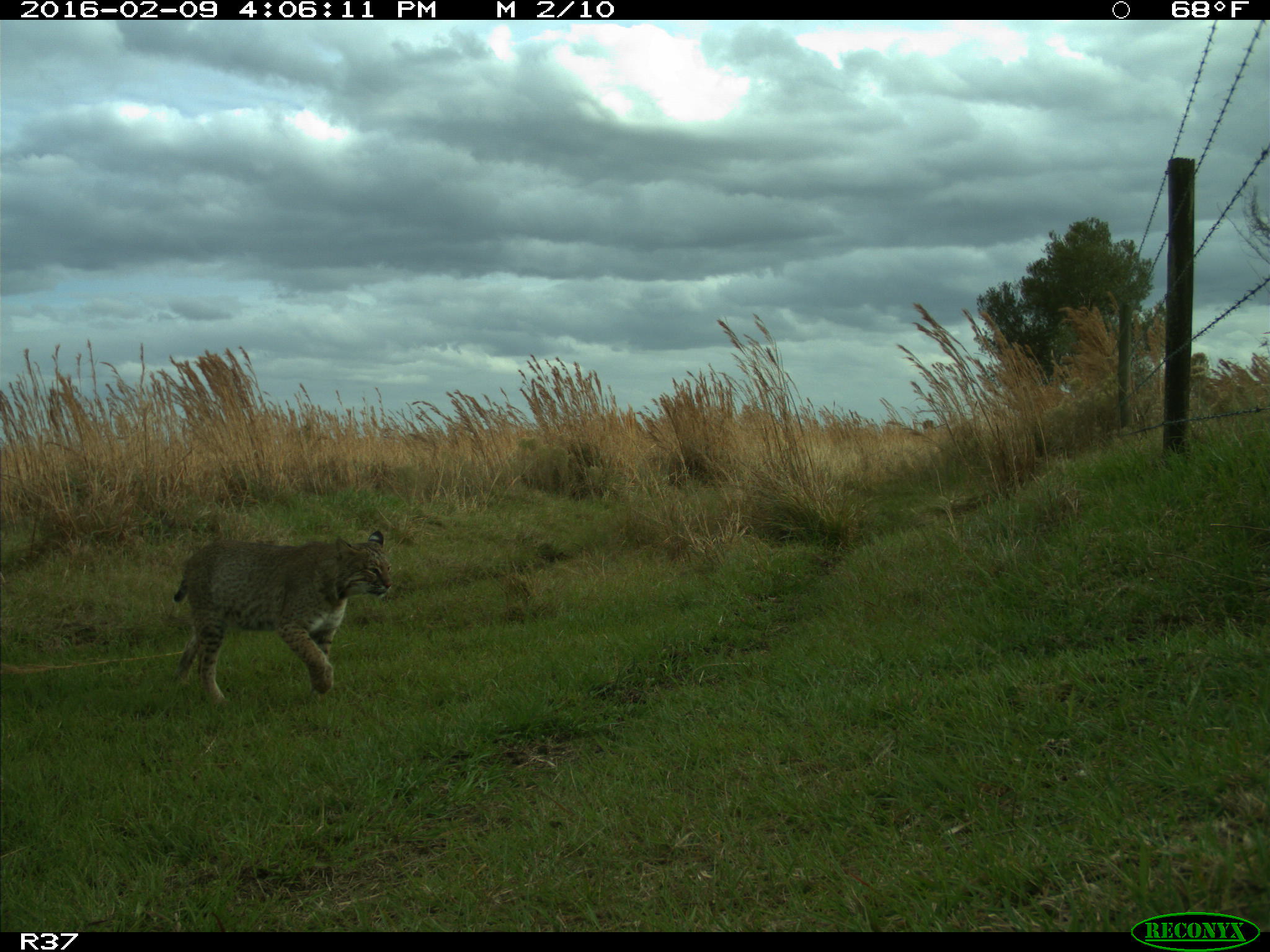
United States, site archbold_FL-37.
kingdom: Animalia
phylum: Chordata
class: Mammalia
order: Carnivora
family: Felidae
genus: Lynx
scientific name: Lynx rufus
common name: bobcat